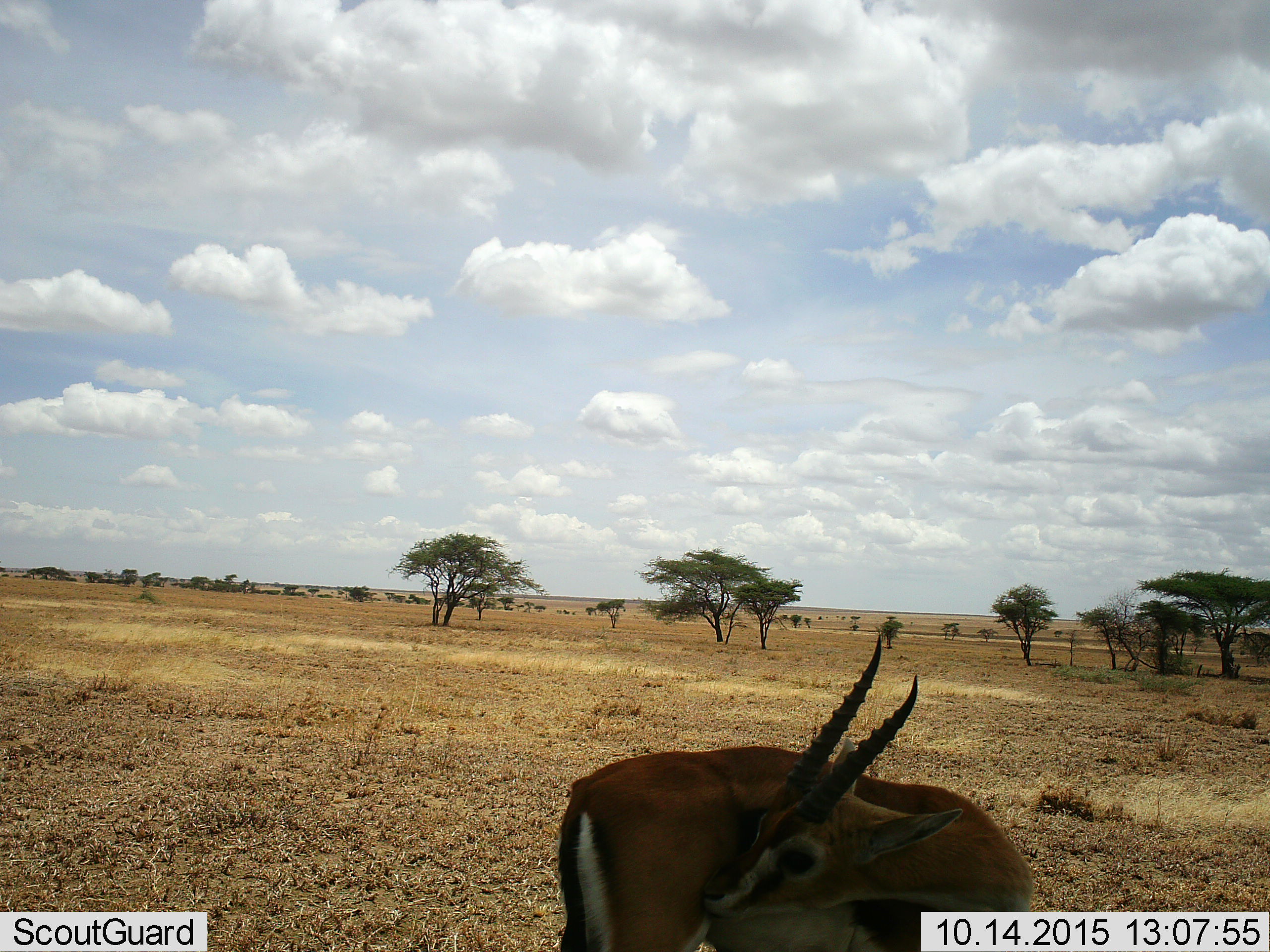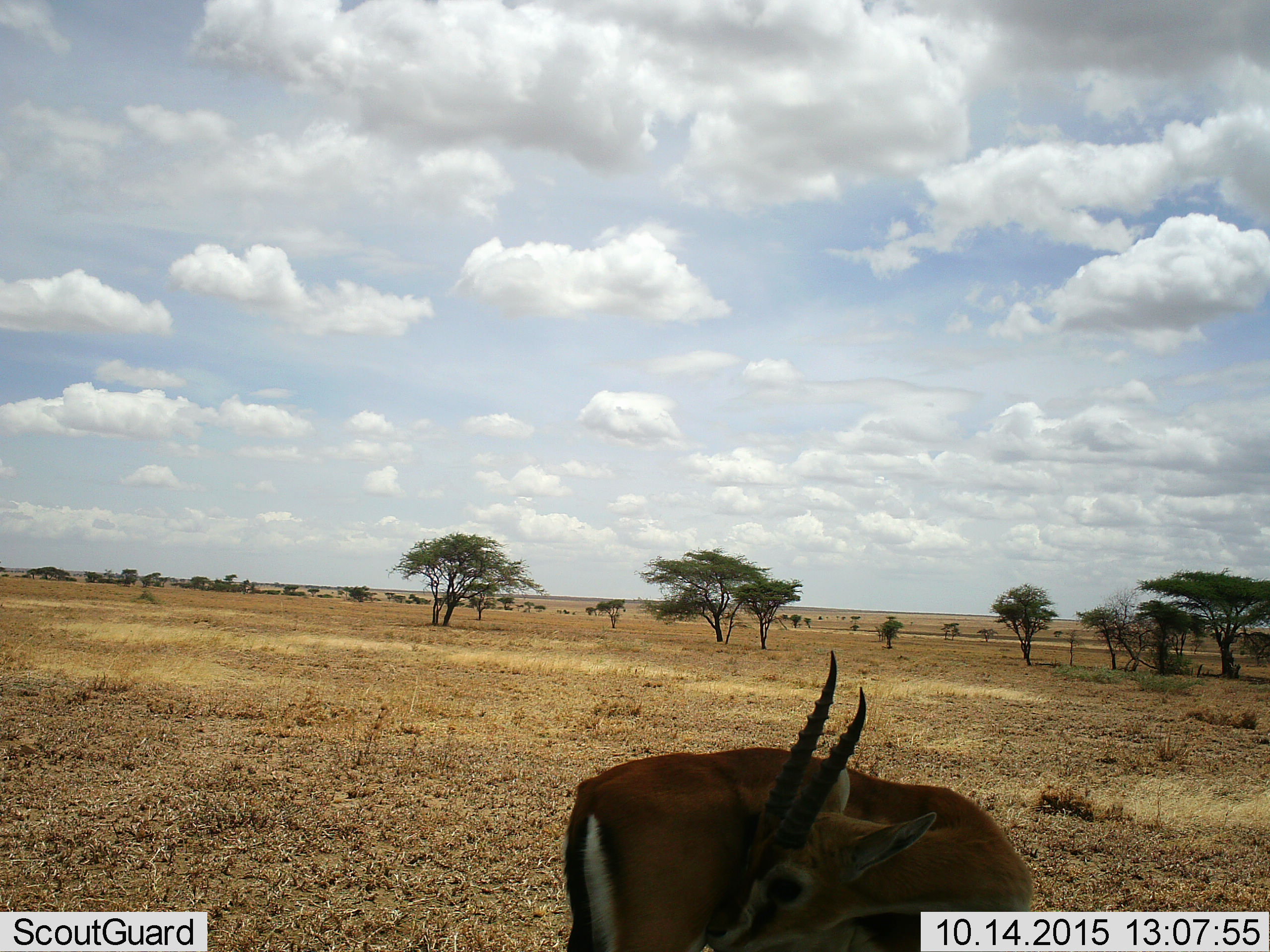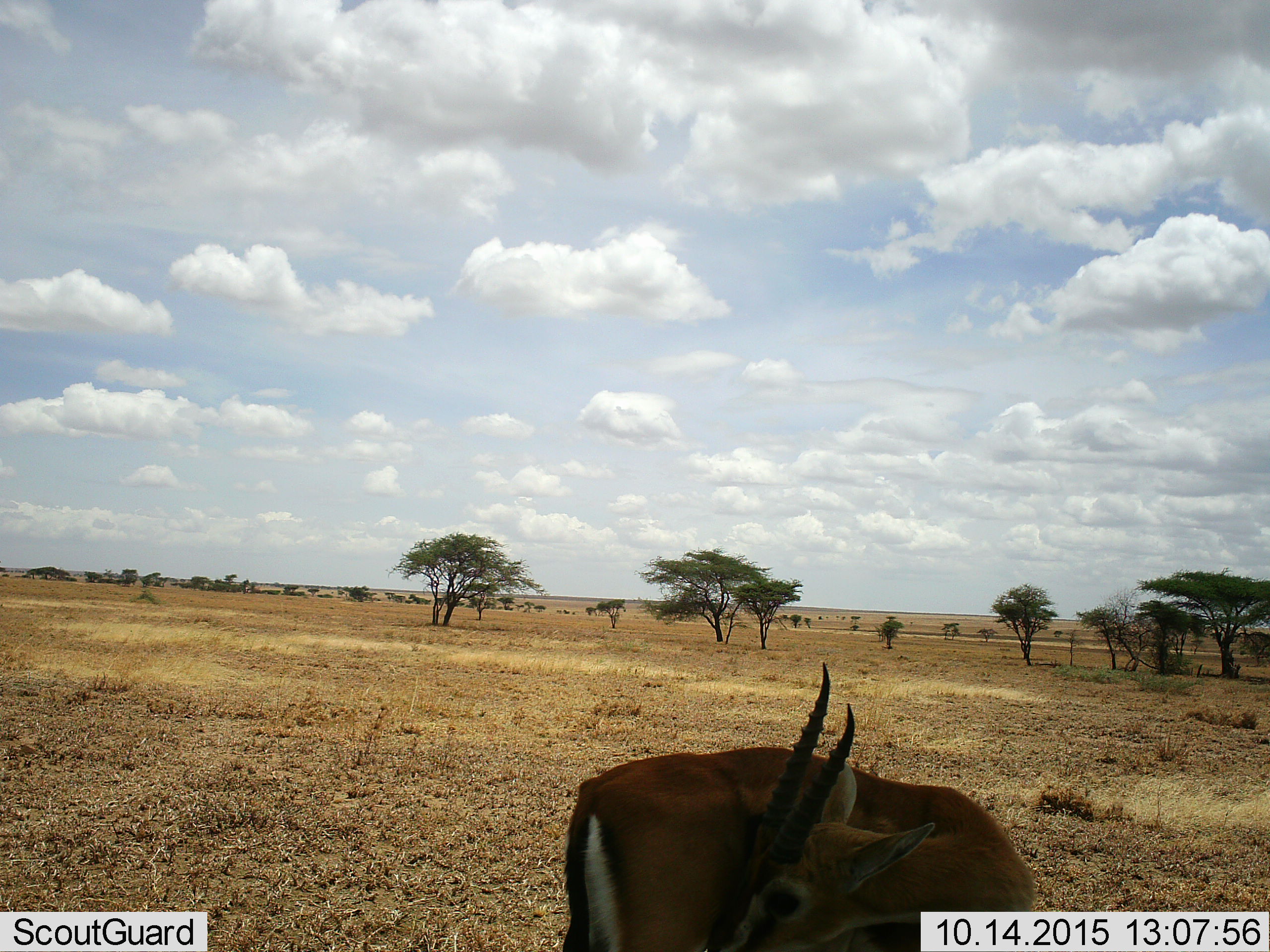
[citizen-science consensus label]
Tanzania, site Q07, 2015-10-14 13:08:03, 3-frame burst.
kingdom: Animalia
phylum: Chordata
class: Mammalia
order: Artiodactyla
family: Bovidae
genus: Eudorcas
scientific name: Eudorcas thomsonii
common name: thomson's gazelle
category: gazellethomsons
Gazellethomsons (thomson's gazelle) (Eudorcas thomsonii), count 1. Behavior (volunteer vote fractions): standing 83%, resting 0%, moving 0%, interacting 17%. Young present (vote fraction): 0%. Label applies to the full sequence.